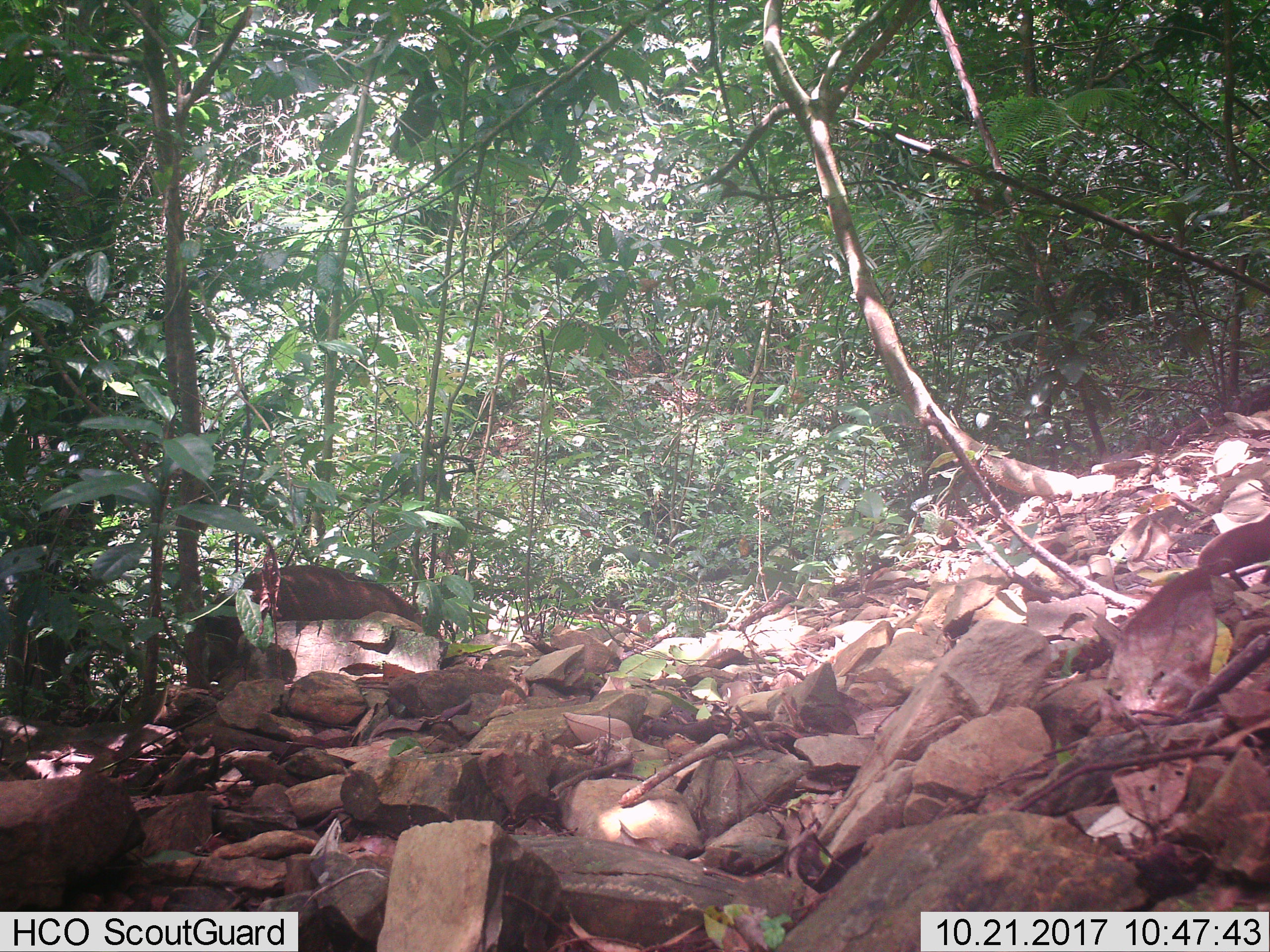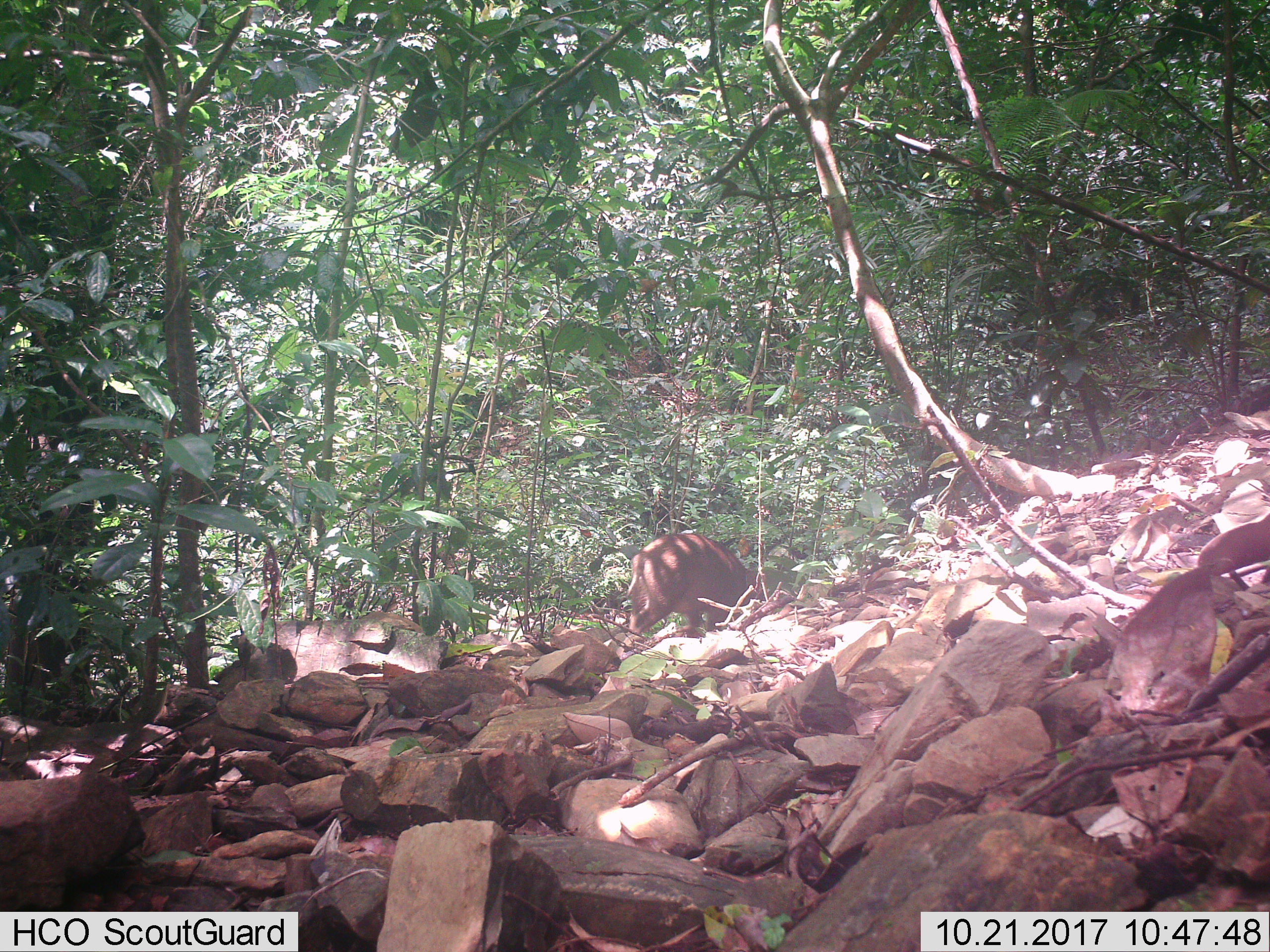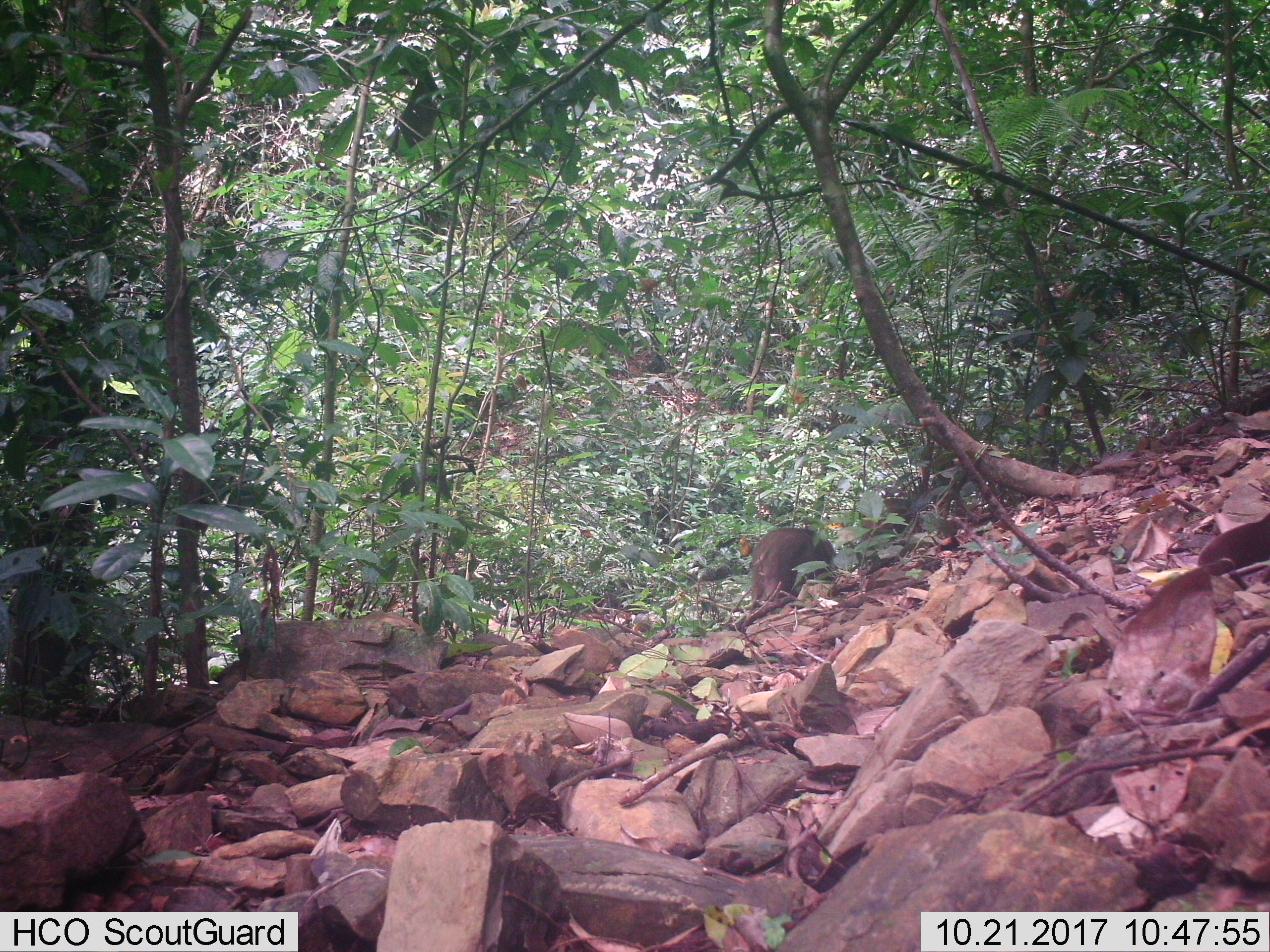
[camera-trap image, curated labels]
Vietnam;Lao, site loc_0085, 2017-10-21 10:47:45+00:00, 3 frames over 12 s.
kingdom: Animalia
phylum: Chordata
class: Mammalia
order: Artiodactyla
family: Suidae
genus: Sus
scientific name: Sus scrofa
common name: eurasian wild pig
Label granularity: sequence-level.